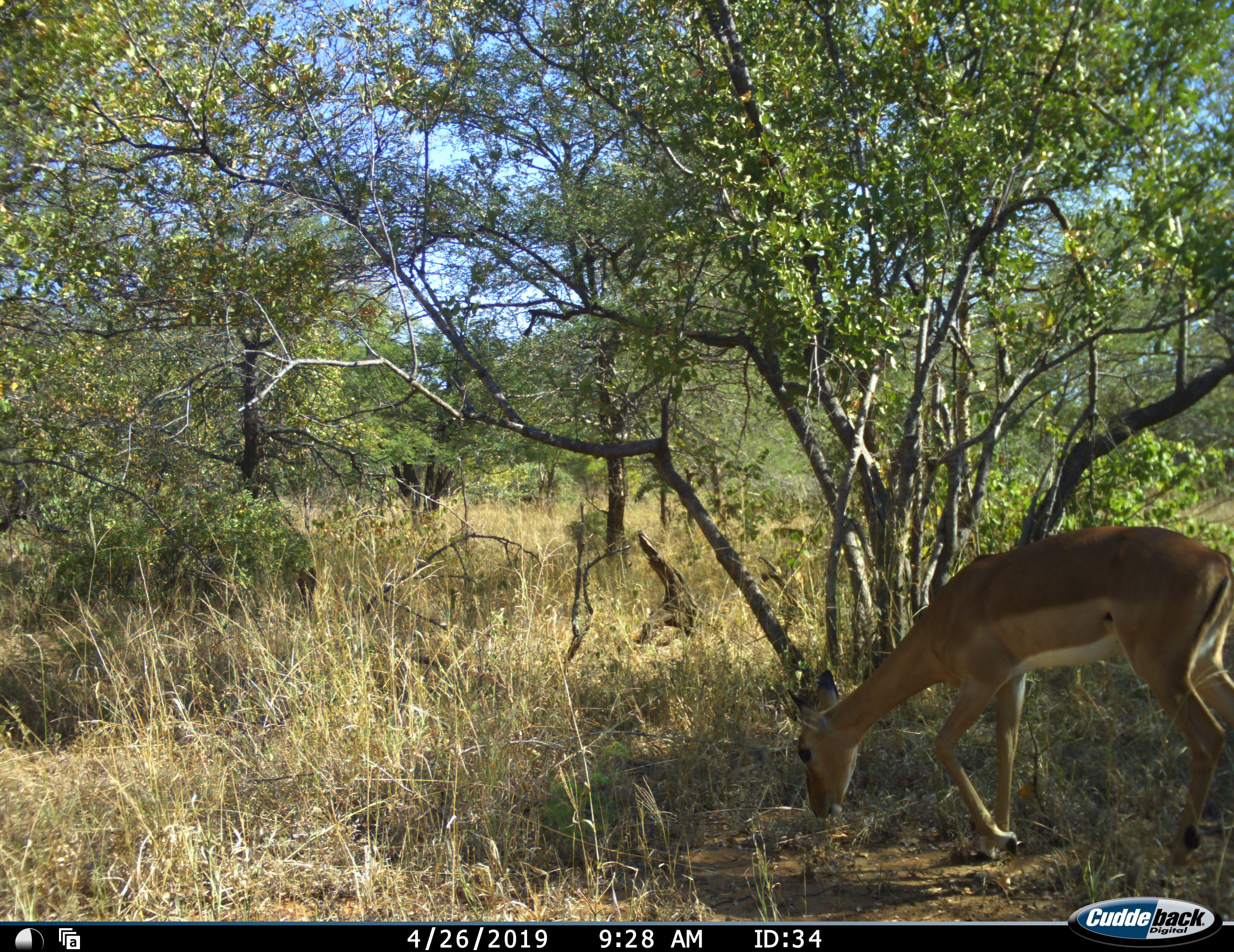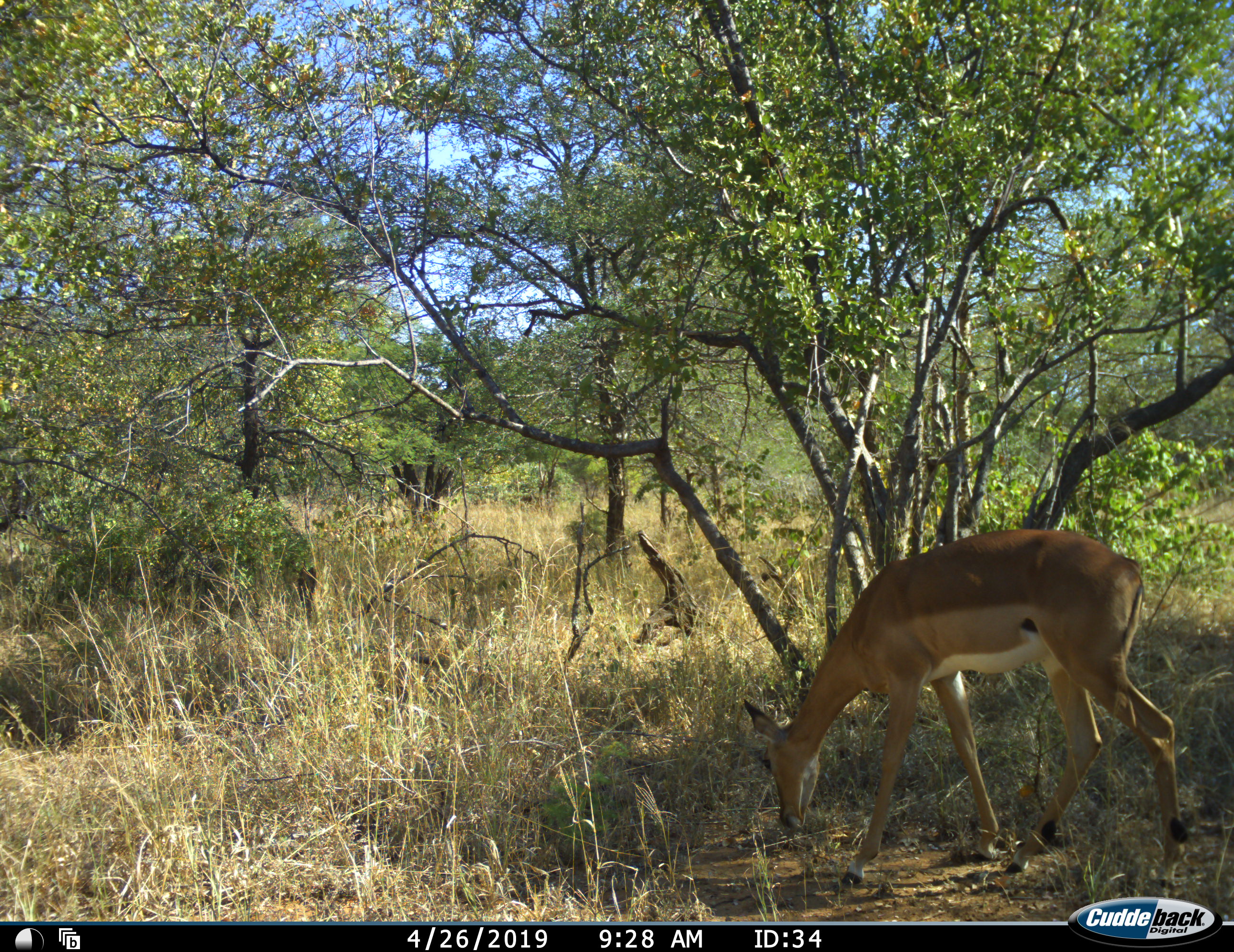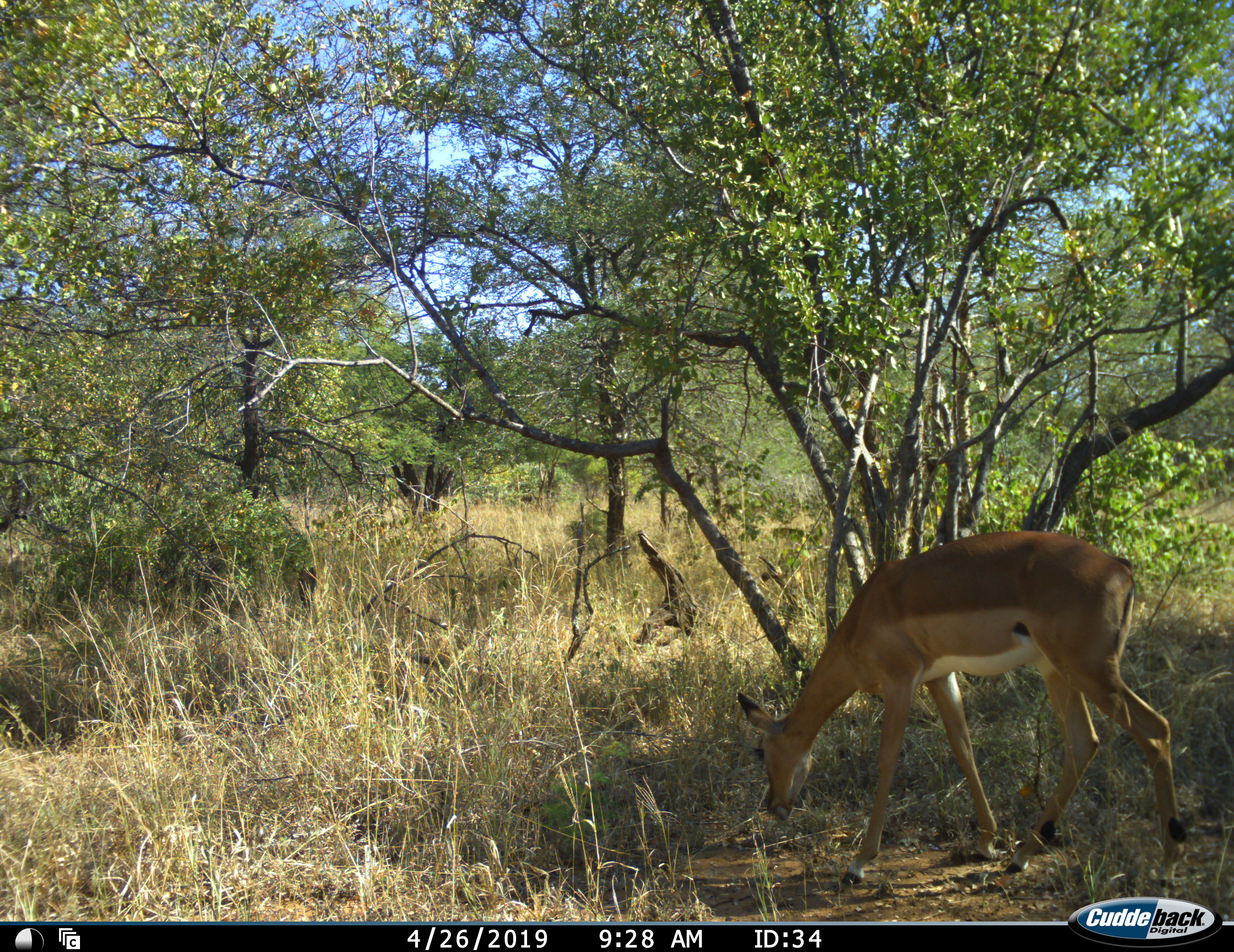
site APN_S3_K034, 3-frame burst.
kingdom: Animalia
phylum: Chordata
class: Mammalia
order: Artiodactyla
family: Bovidae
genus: Aepyceros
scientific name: Aepyceros melampus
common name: impala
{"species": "impala (Aepyceros melampus)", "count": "1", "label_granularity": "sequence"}